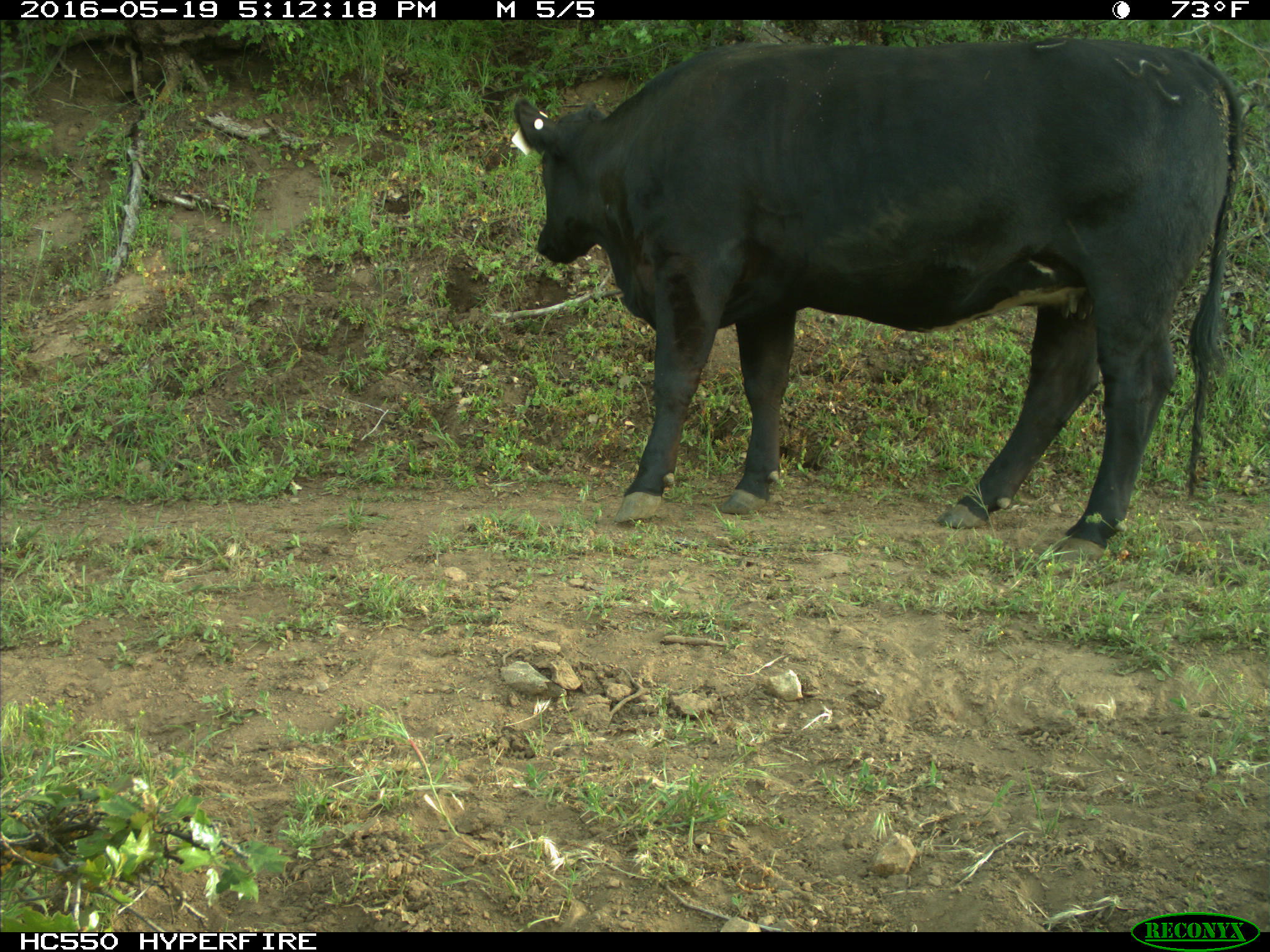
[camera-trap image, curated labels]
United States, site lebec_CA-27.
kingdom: Animalia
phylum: Chordata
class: Mammalia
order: Artiodactyla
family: Bovidae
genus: Bos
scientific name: Bos taurus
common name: domestic cow